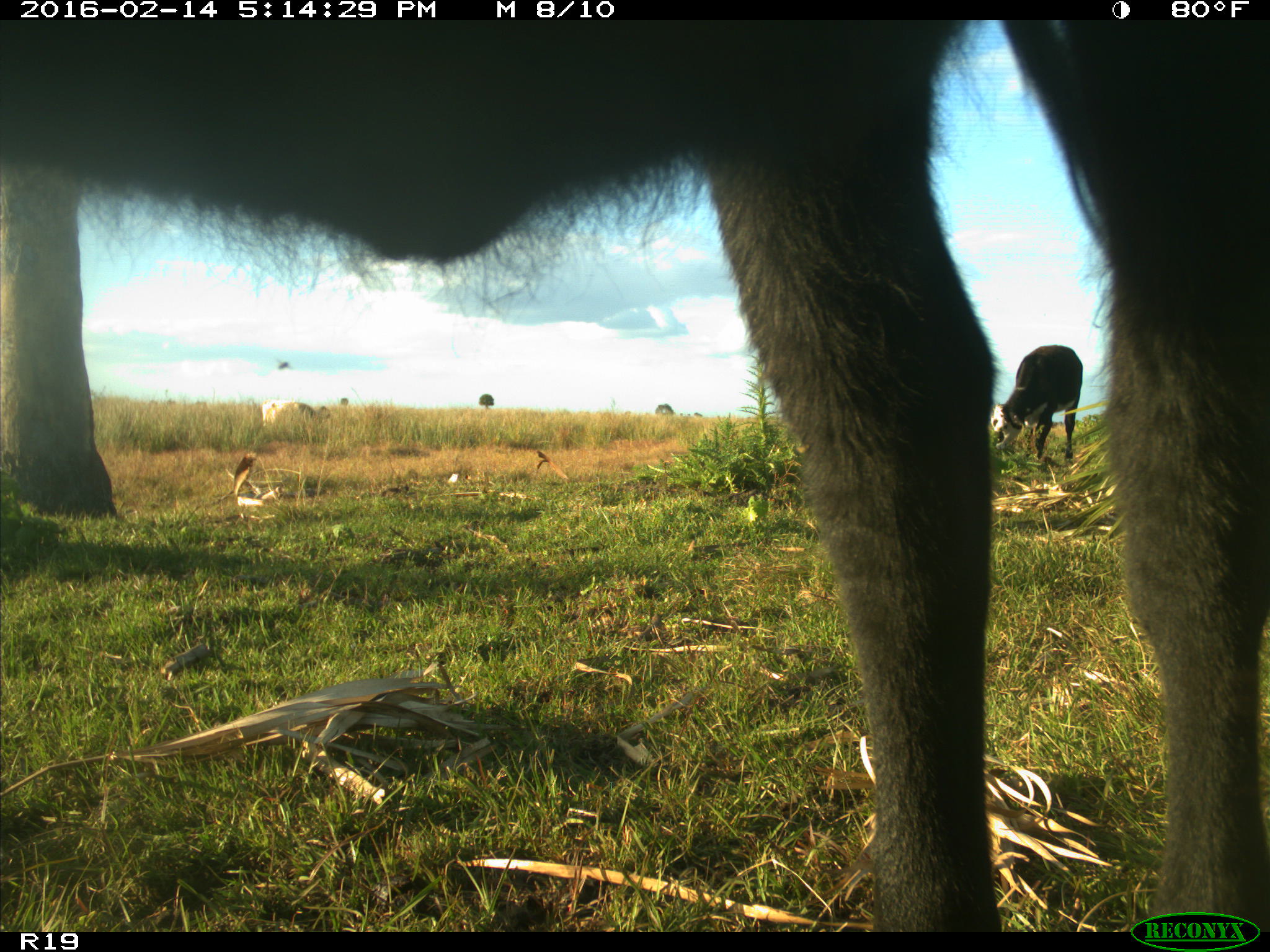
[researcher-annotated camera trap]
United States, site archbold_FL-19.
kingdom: Animalia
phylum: Chordata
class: Mammalia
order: Artiodactyla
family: Bovidae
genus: Bos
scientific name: Bos taurus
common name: domestic cow